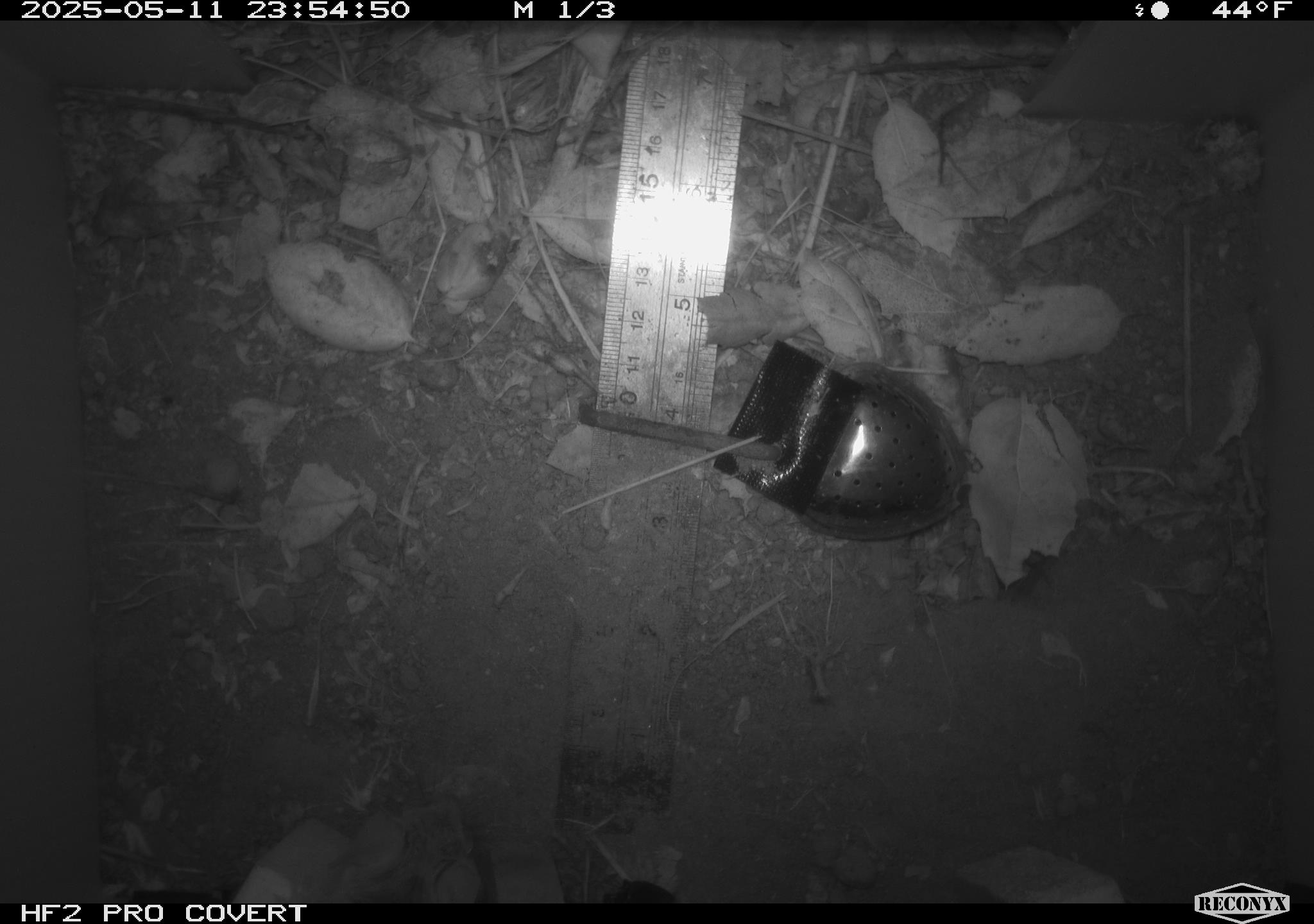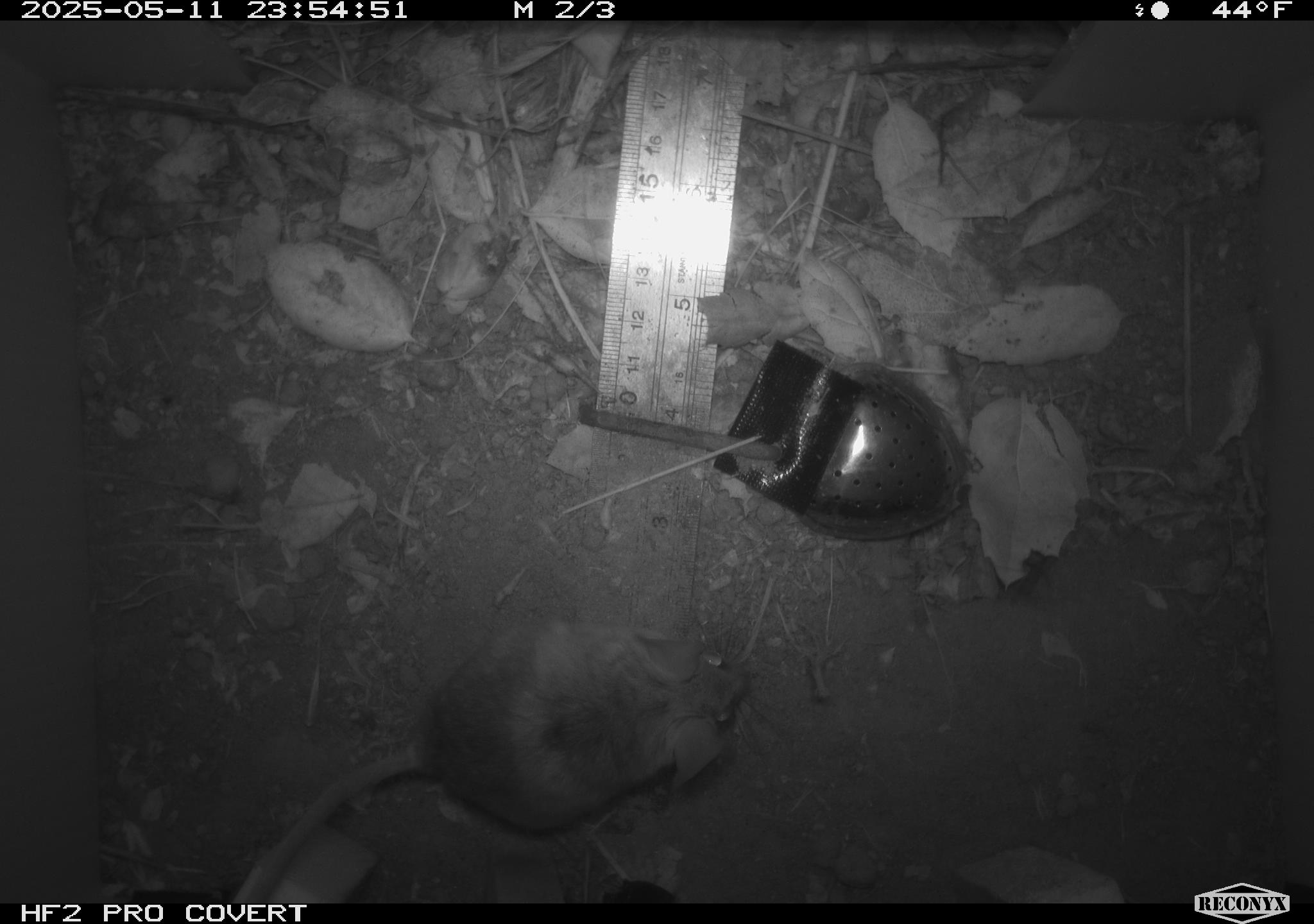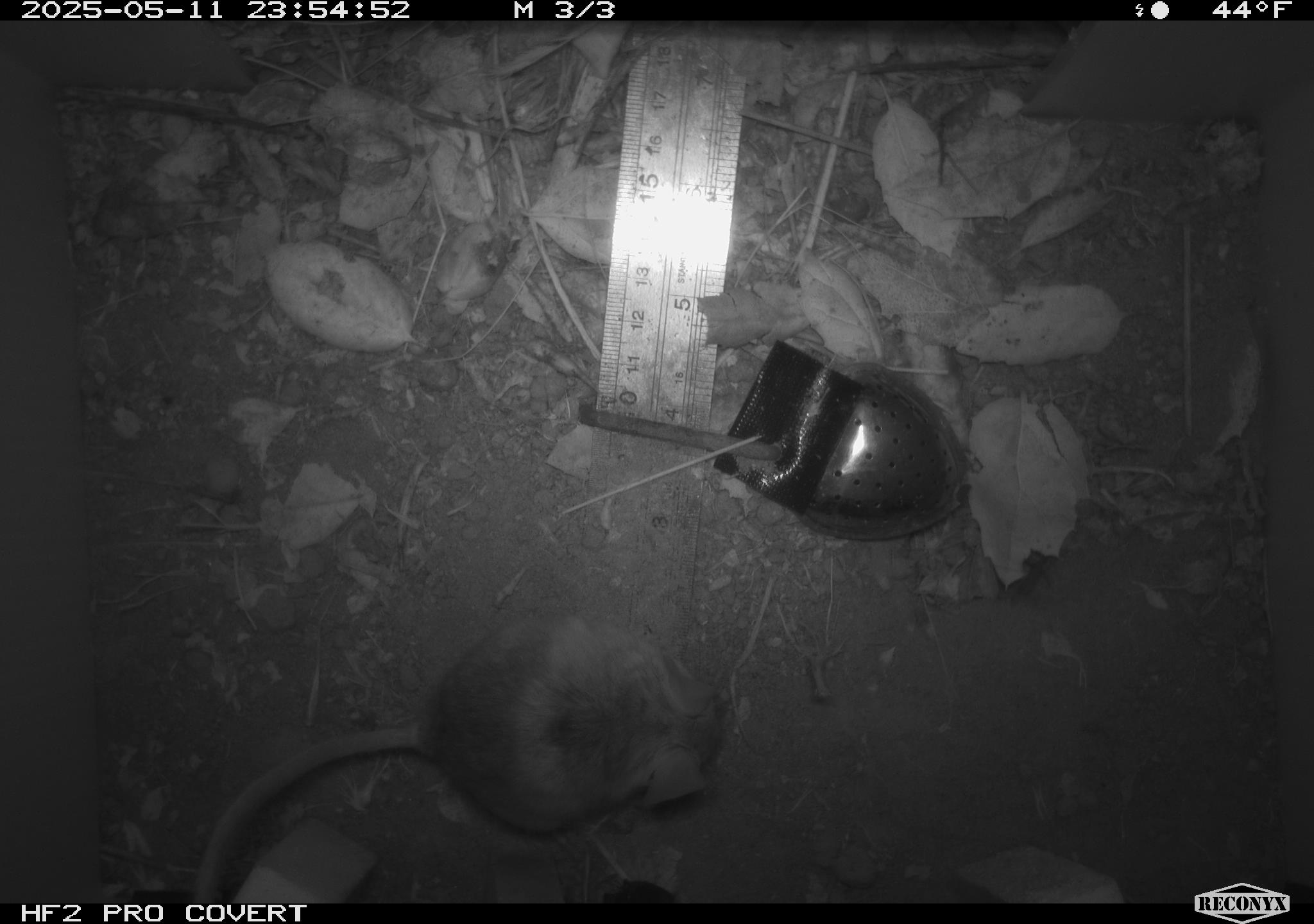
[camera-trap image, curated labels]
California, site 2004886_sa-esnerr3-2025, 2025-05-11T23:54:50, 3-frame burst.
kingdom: Animalia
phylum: Chordata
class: Mammalia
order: Rodentia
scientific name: Rodentia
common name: rodent